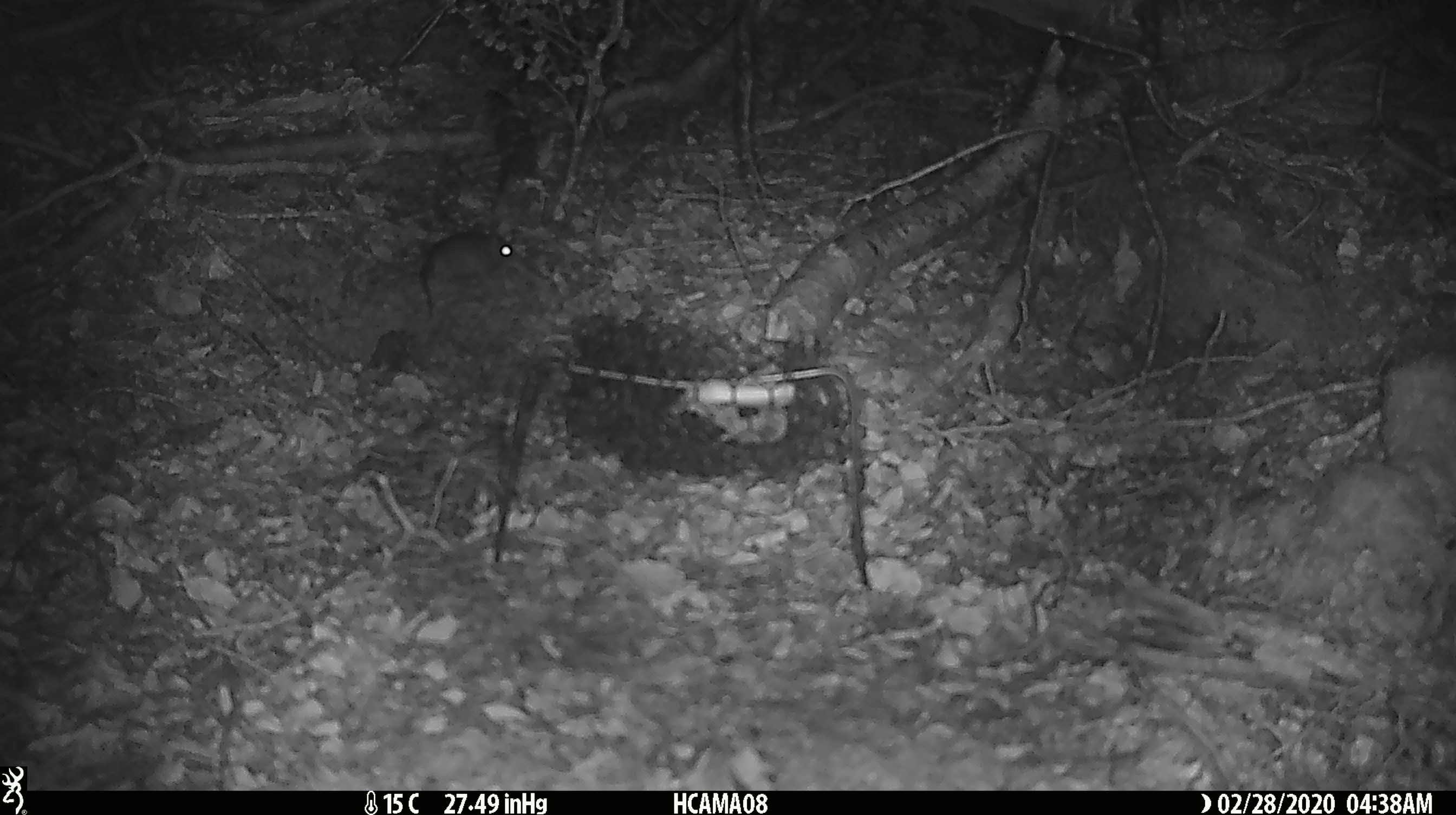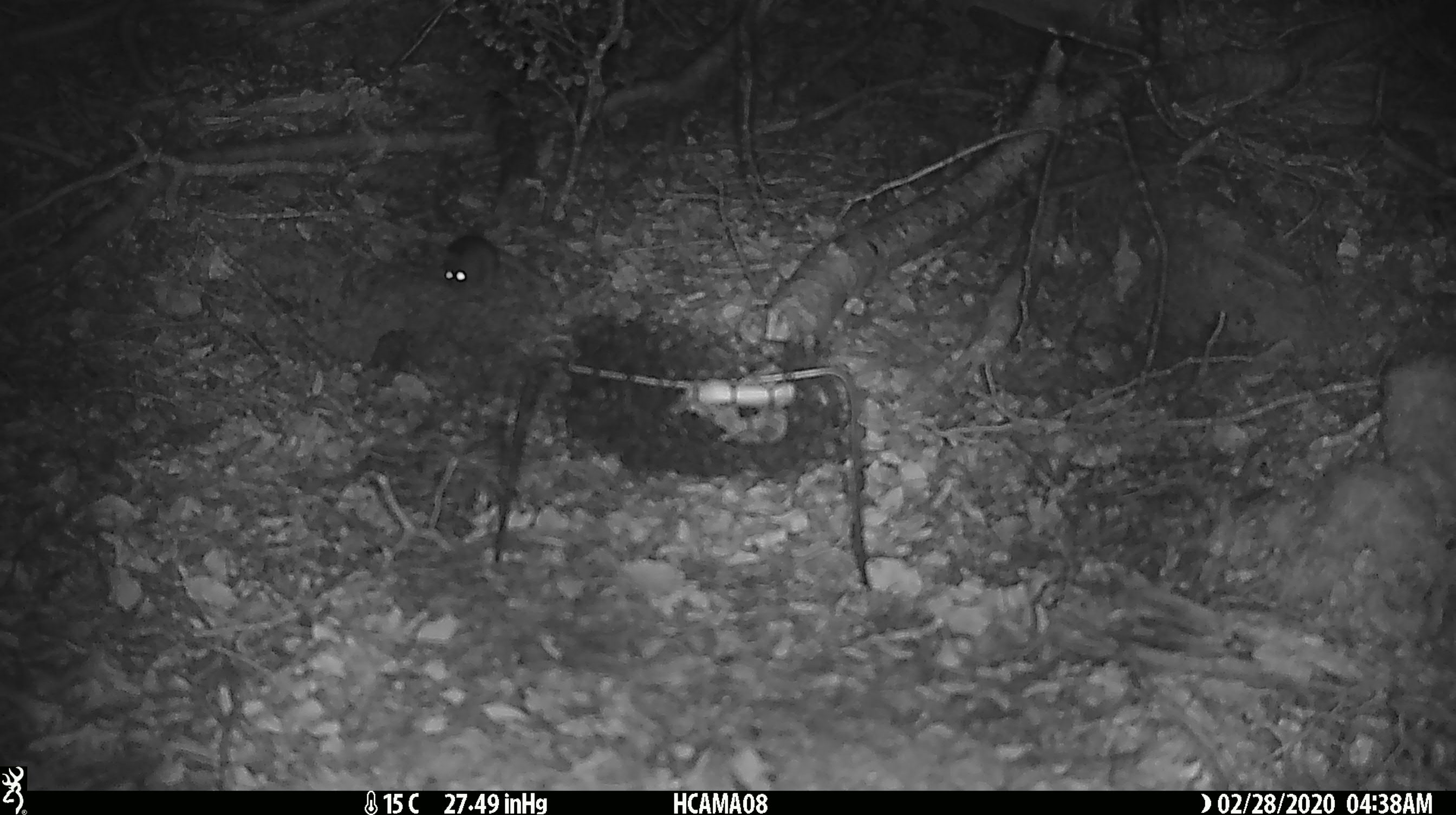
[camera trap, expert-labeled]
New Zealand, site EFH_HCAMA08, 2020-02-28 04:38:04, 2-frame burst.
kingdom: Animalia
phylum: Chordata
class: Mammalia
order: Rodentia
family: Muridae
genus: Mus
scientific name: Mus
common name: mouse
Mouse (Mus).